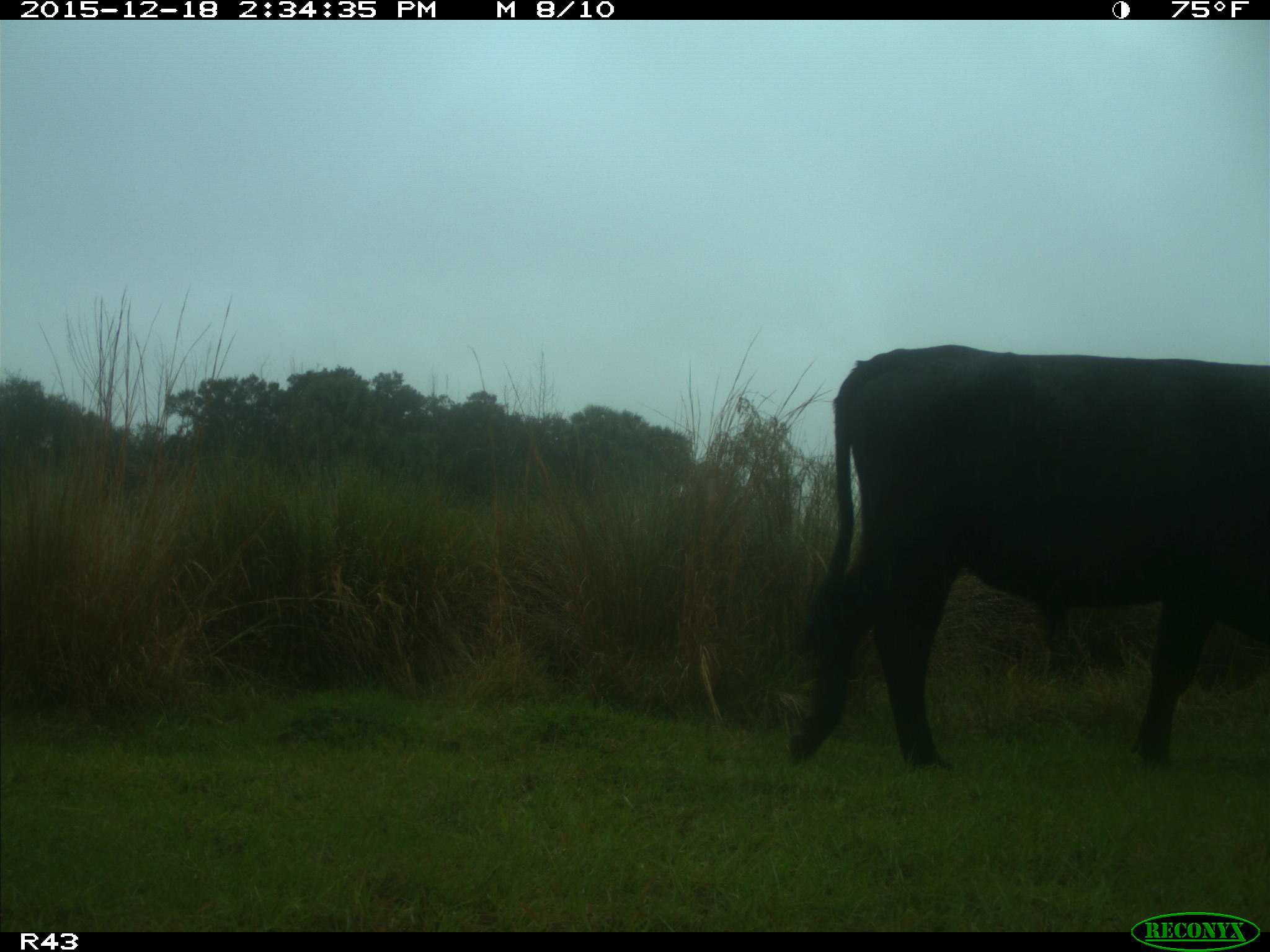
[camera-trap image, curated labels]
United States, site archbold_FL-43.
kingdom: Animalia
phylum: Chordata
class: Mammalia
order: Artiodactyla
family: Bovidae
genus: Bos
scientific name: Bos taurus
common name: domestic cow